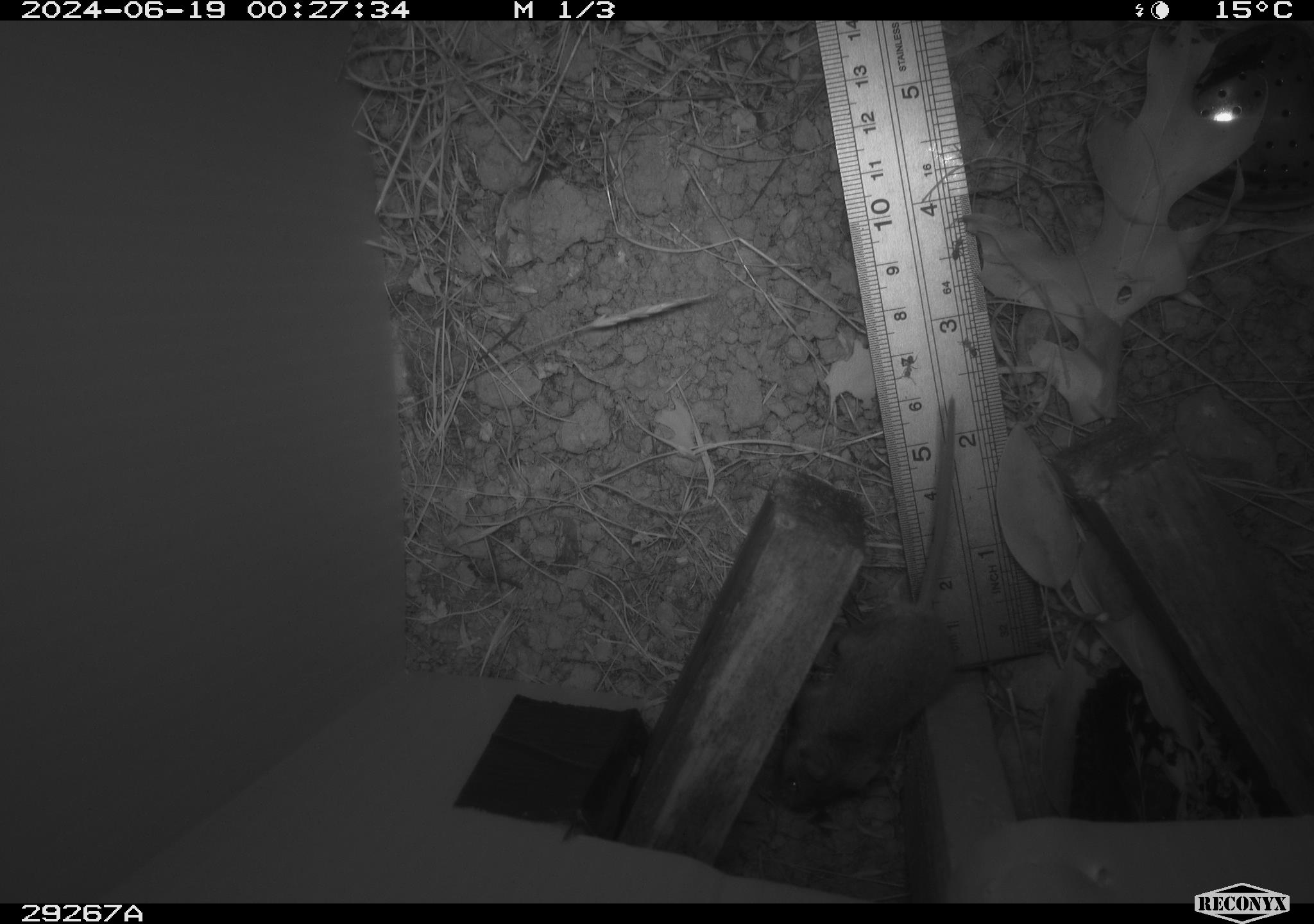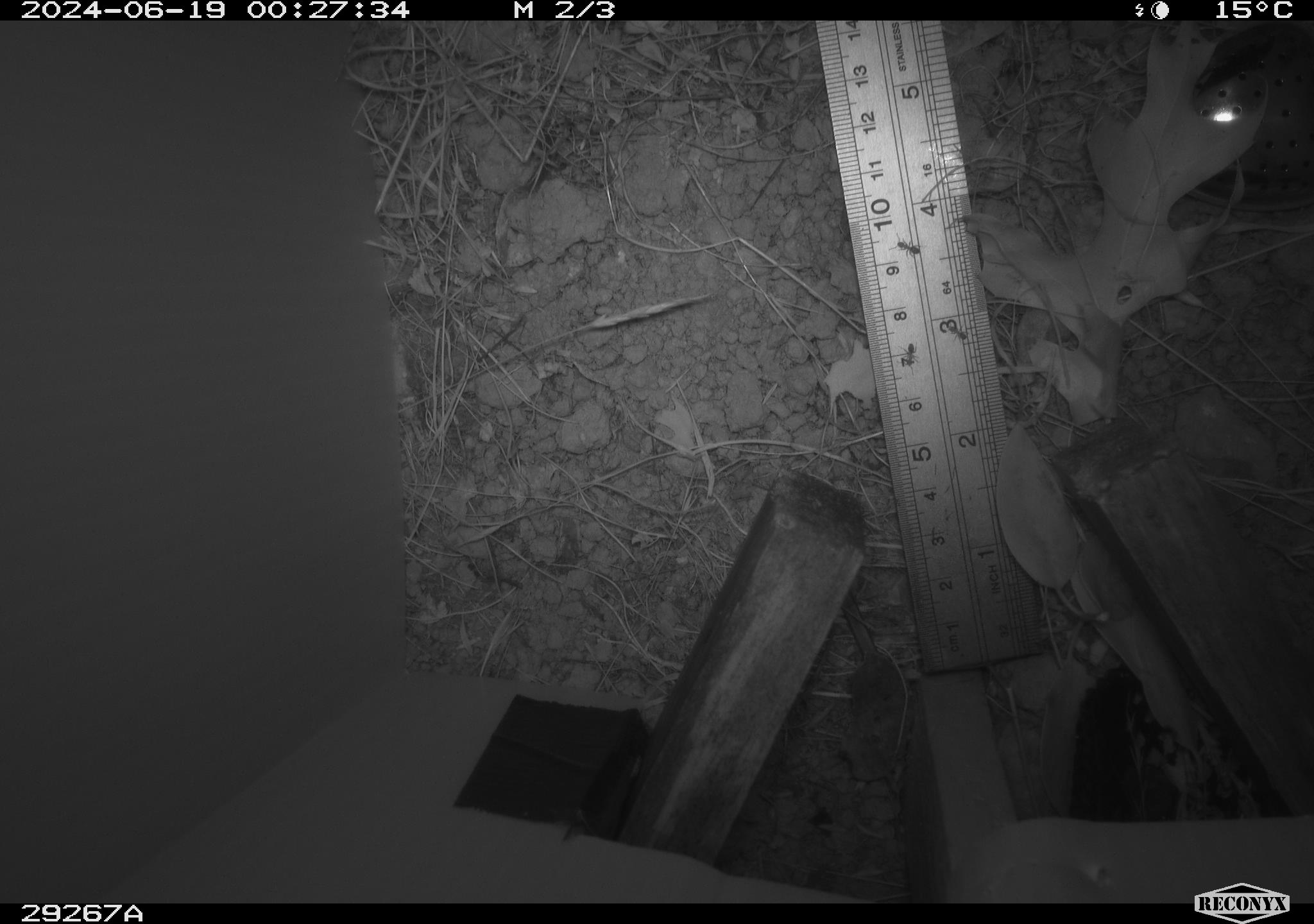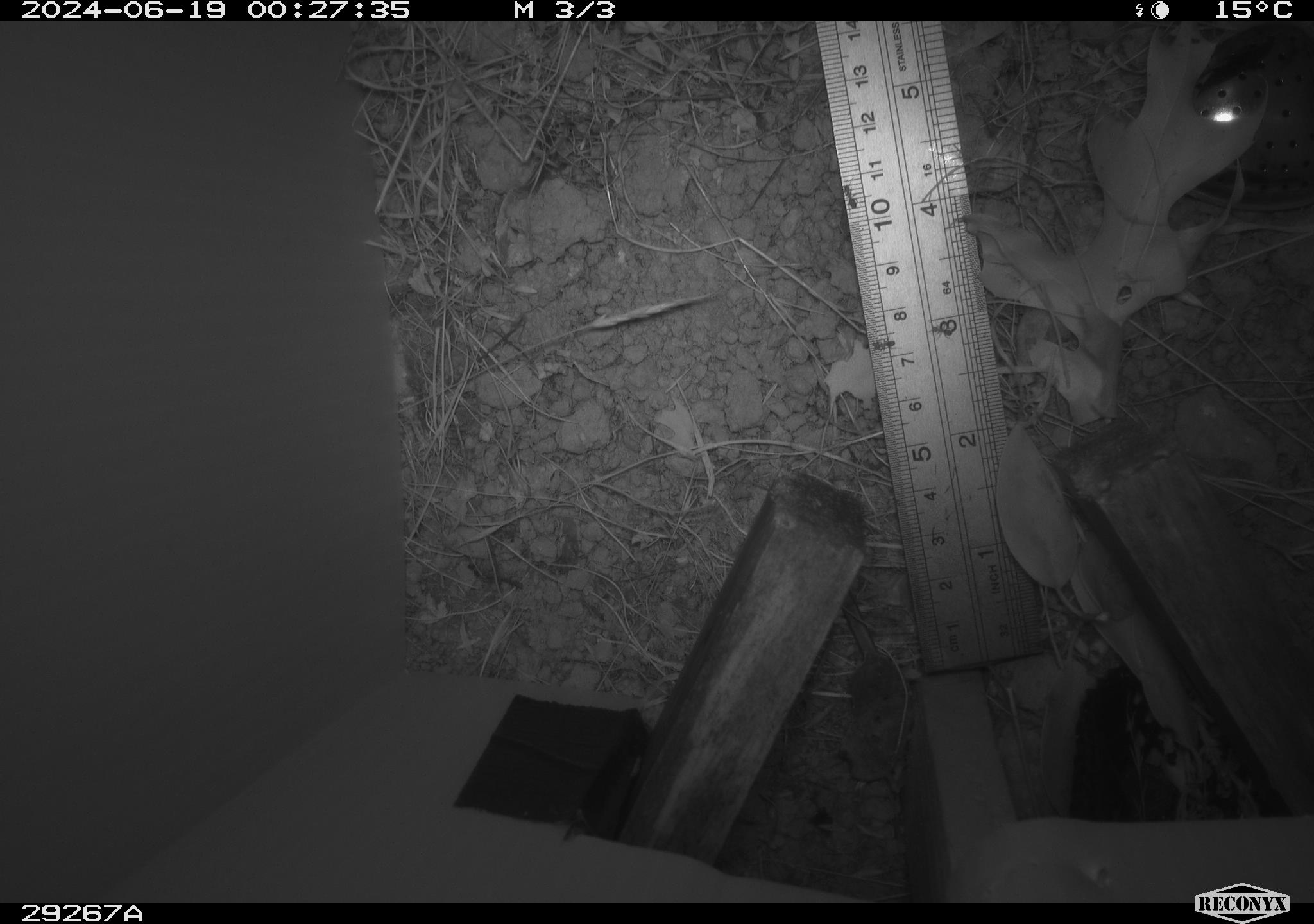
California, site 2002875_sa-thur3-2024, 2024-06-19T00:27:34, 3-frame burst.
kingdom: Animalia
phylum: Chordata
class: Mammalia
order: Rodentia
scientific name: Rodentia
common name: mouse species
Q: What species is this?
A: Mouse species (Rodentia).